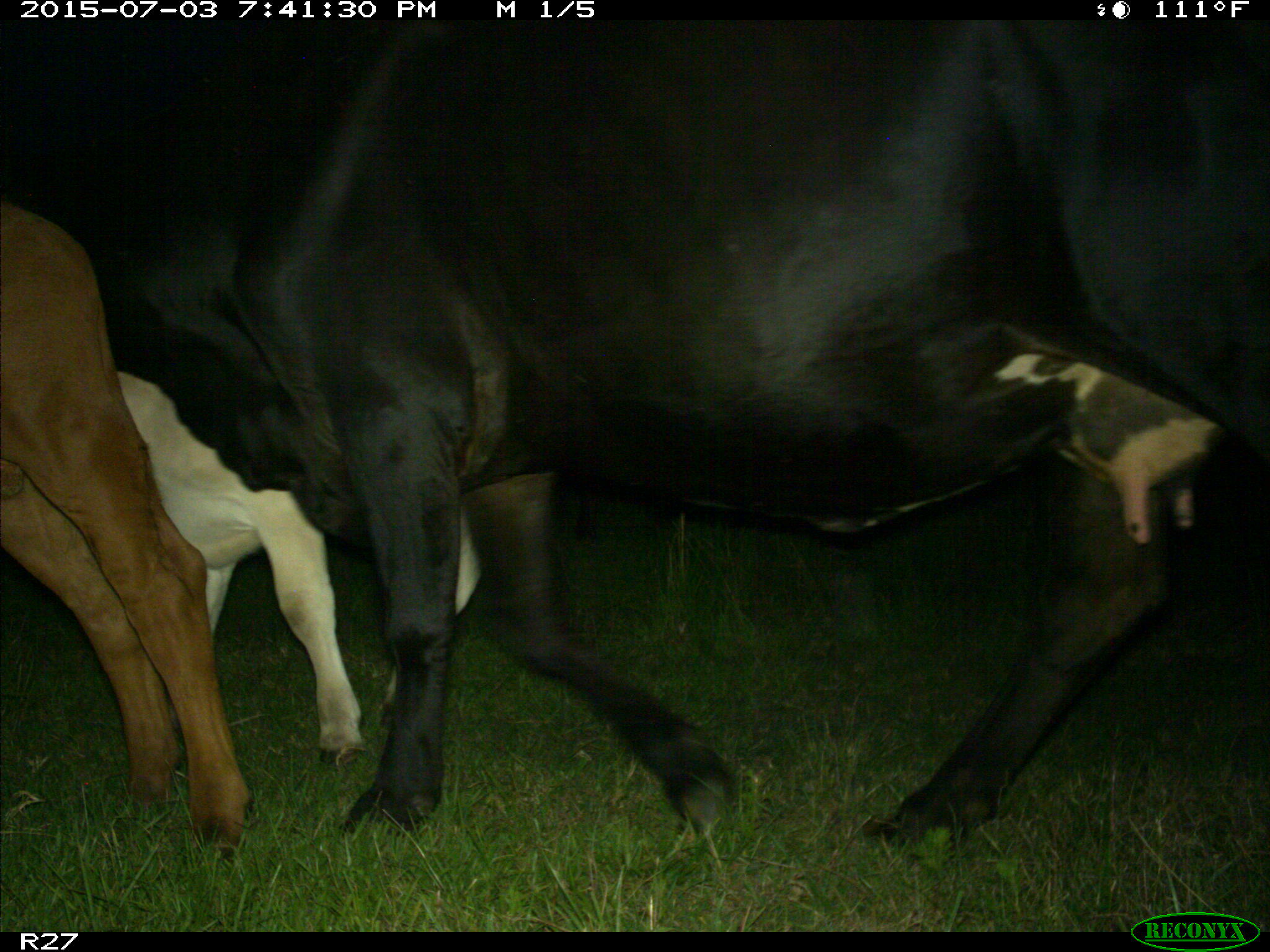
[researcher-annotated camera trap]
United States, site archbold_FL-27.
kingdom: Animalia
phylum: Chordata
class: Mammalia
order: Artiodactyla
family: Bovidae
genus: Bos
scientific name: Bos taurus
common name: domestic cow